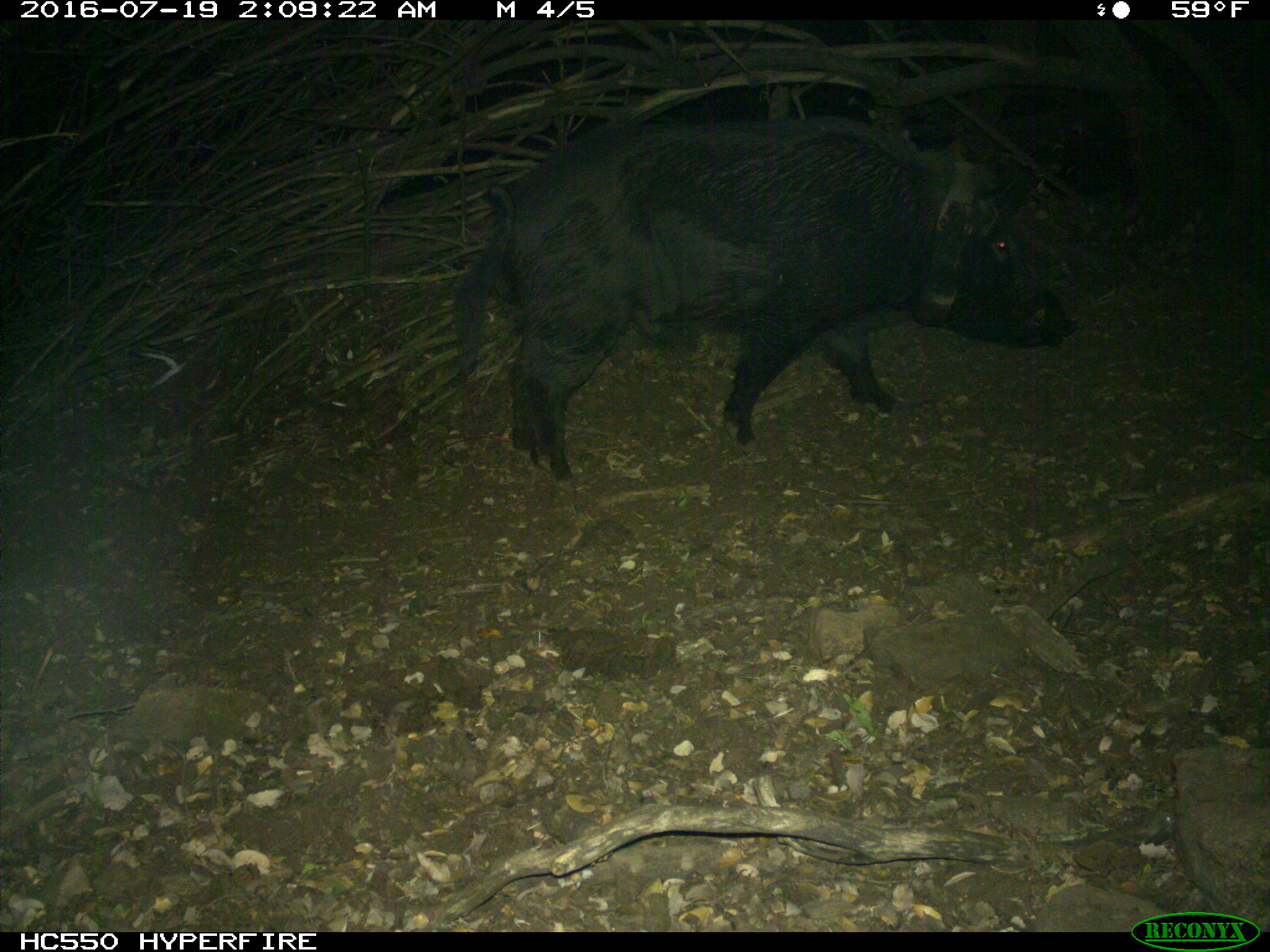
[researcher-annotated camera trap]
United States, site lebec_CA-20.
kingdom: Animalia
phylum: Chordata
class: Mammalia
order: Artiodactyla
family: Suidae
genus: Sus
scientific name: Sus scrofa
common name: wild boar